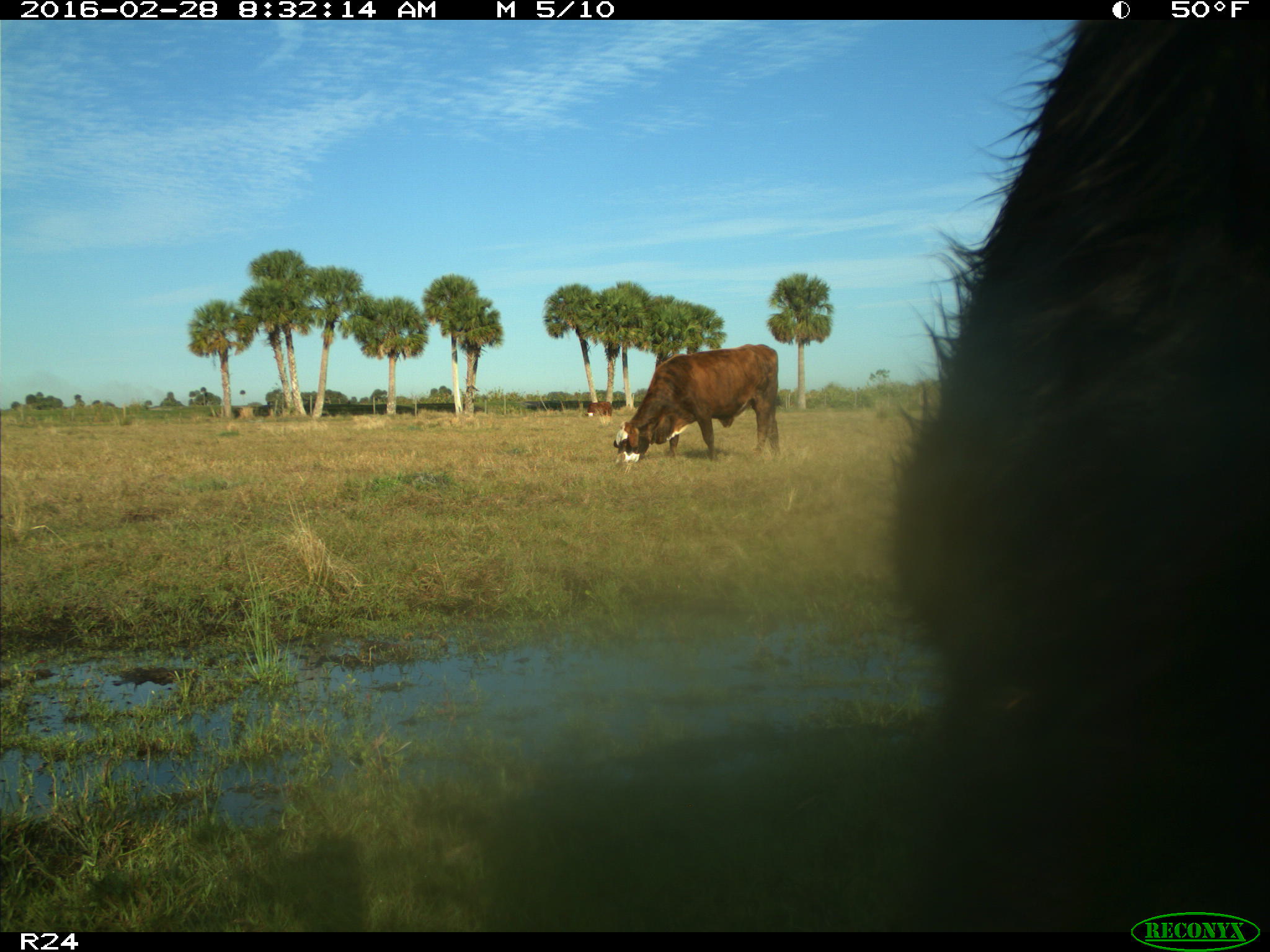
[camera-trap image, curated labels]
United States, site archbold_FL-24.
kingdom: Animalia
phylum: Chordata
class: Mammalia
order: Artiodactyla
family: Bovidae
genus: Bos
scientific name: Bos taurus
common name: domestic cow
Bos taurus (domestic cow).